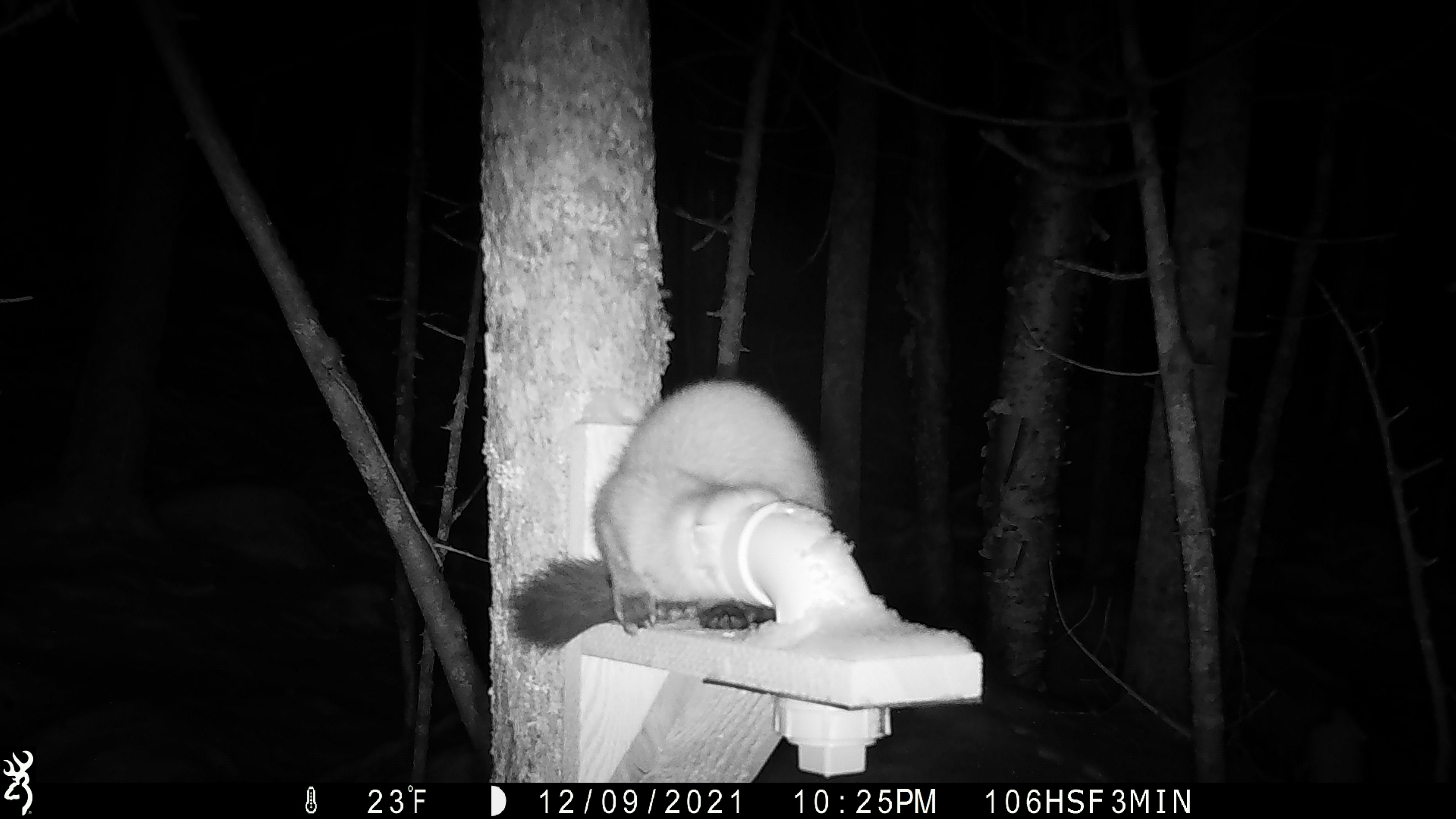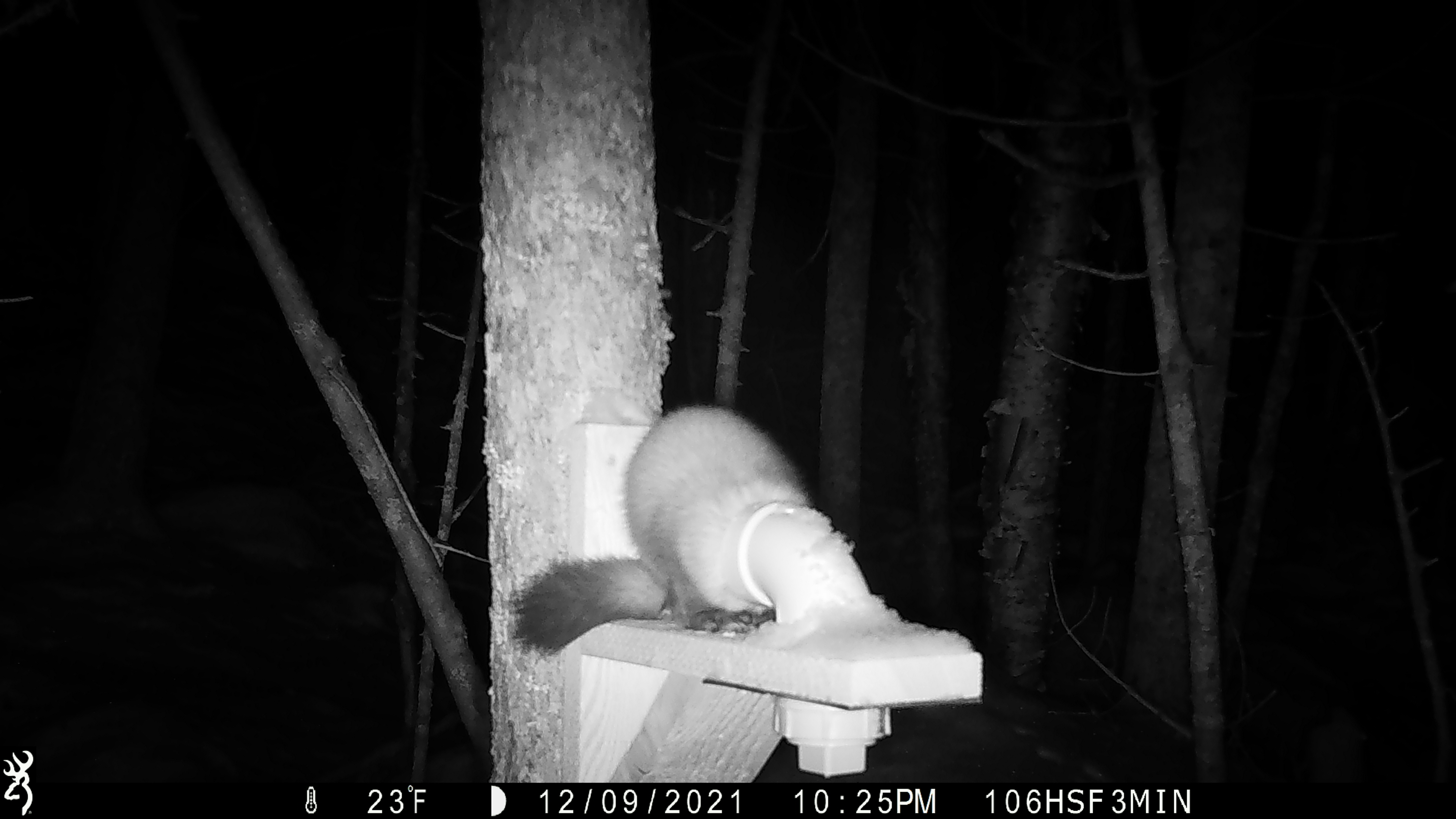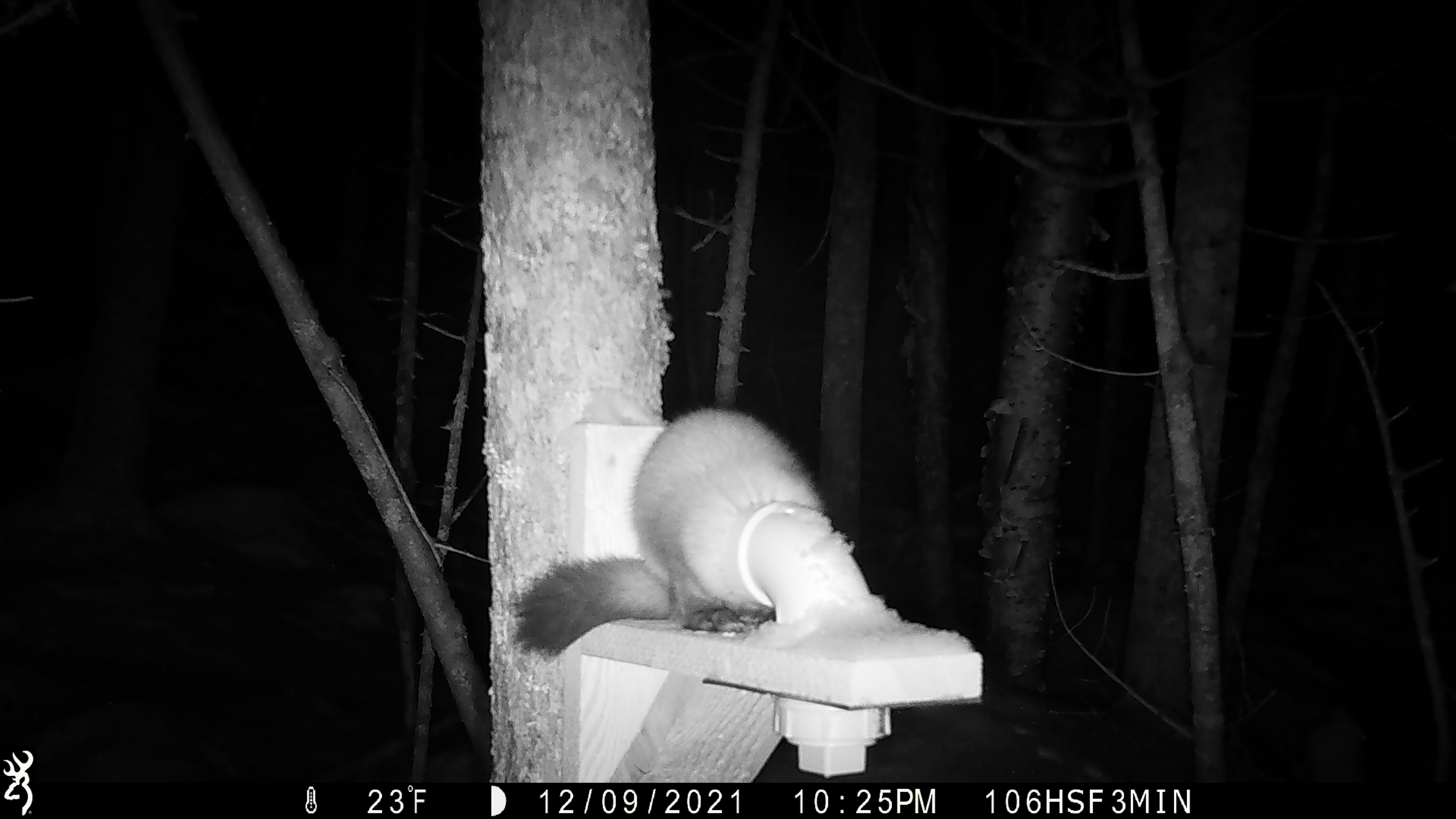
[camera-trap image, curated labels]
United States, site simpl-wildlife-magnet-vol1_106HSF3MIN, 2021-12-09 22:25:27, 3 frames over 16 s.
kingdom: Animalia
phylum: Chordata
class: Mammalia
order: Carnivora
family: Mustelidae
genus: Martes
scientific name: Martes americana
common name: american marten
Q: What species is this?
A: American marten (Martes americana).